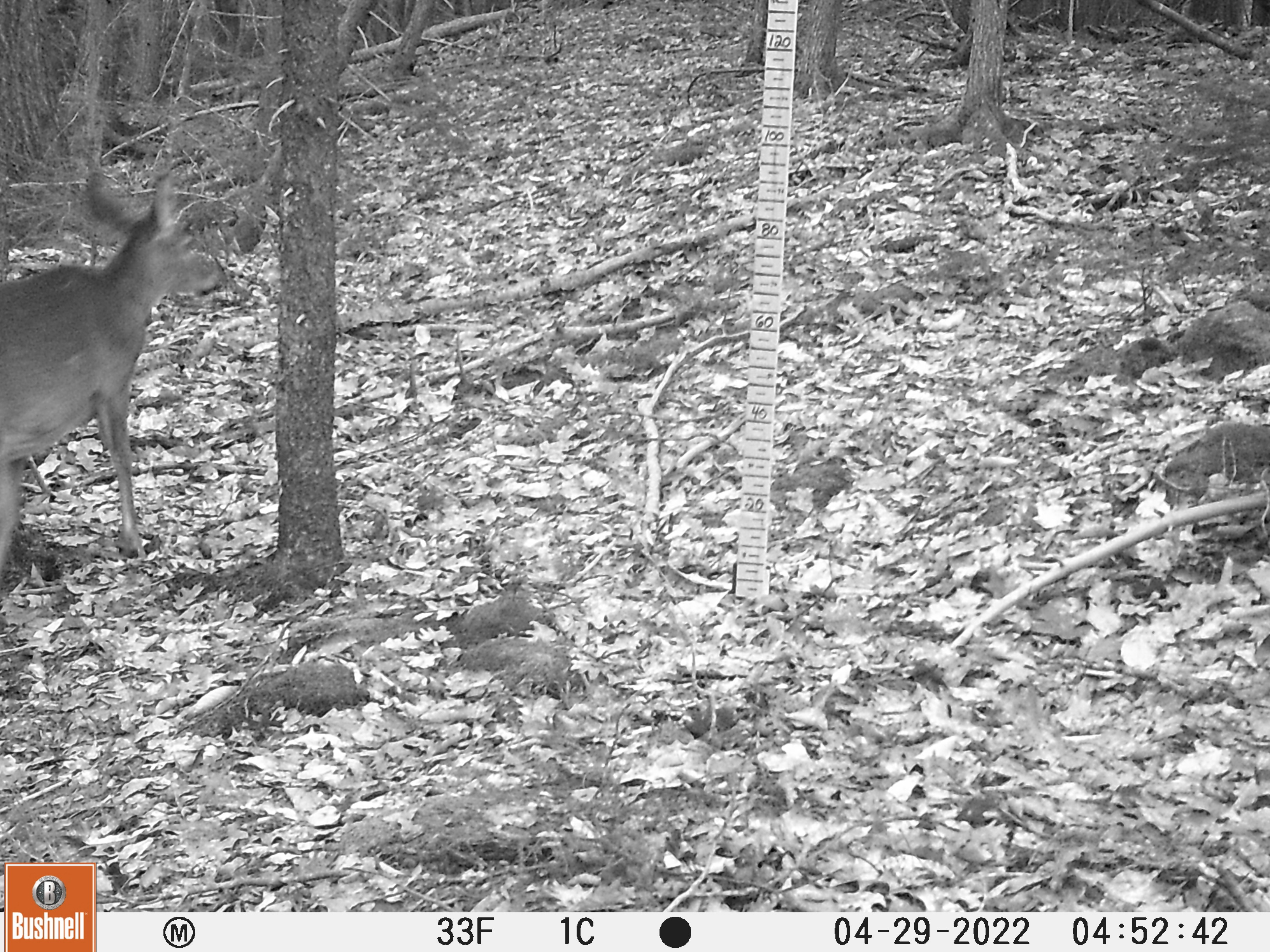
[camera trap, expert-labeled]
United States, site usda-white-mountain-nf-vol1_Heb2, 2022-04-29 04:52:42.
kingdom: Animalia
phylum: Chordata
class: Mammalia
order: Artiodactyla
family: Cervidae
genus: Odocoileus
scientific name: Odocoileus virginianus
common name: white-tailed deer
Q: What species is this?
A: White-tailed deer (Odocoileus virginianus).